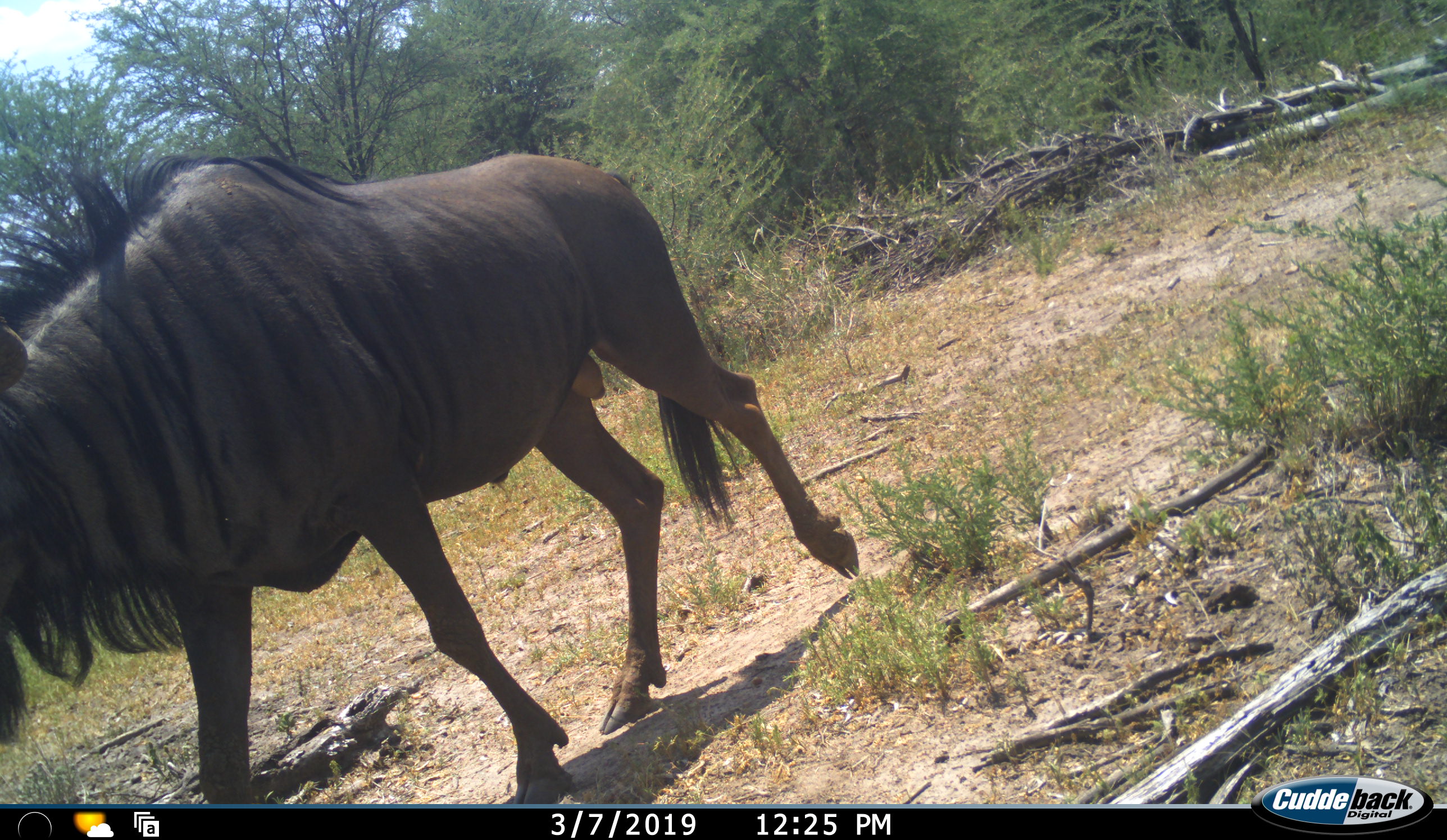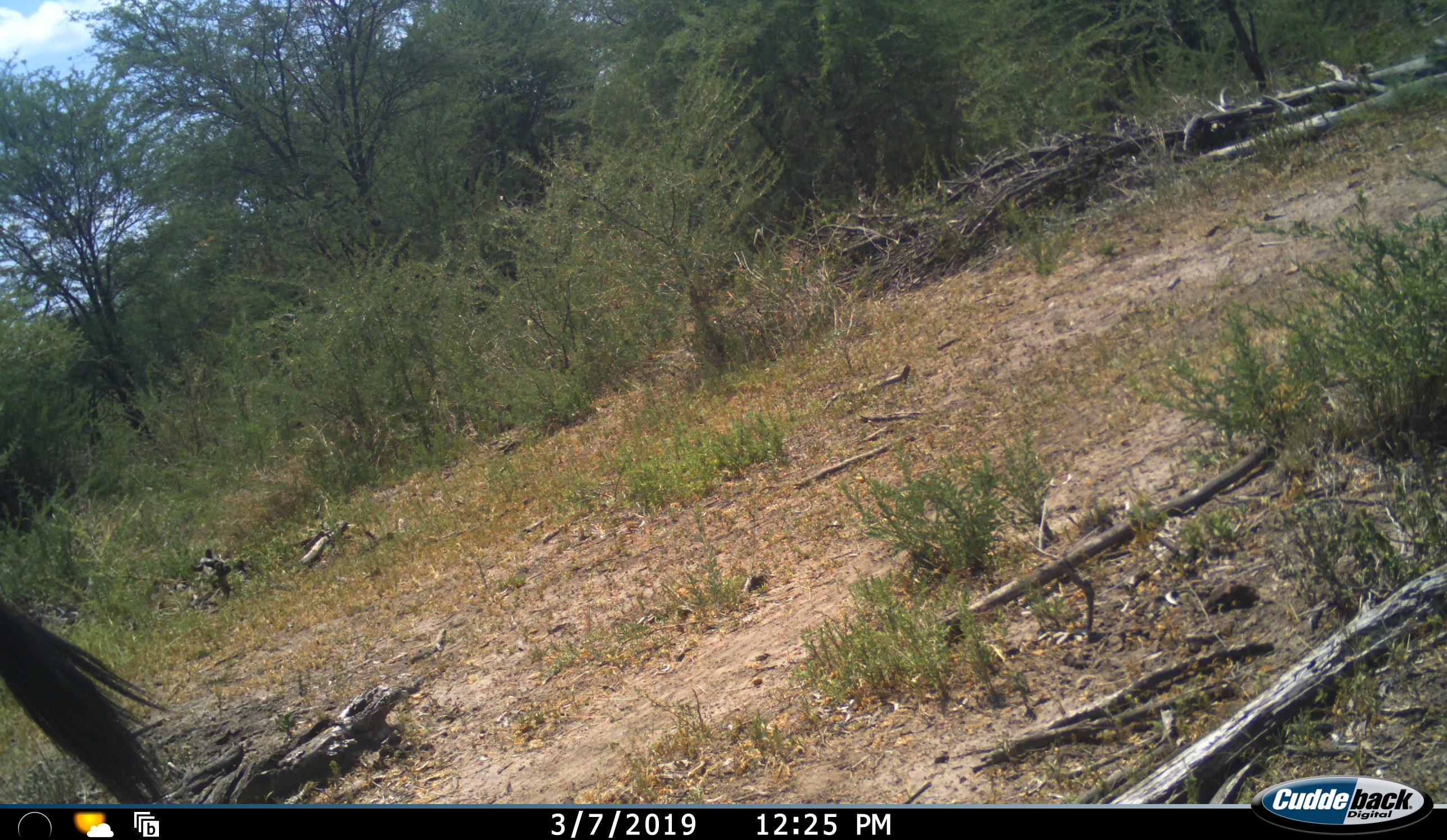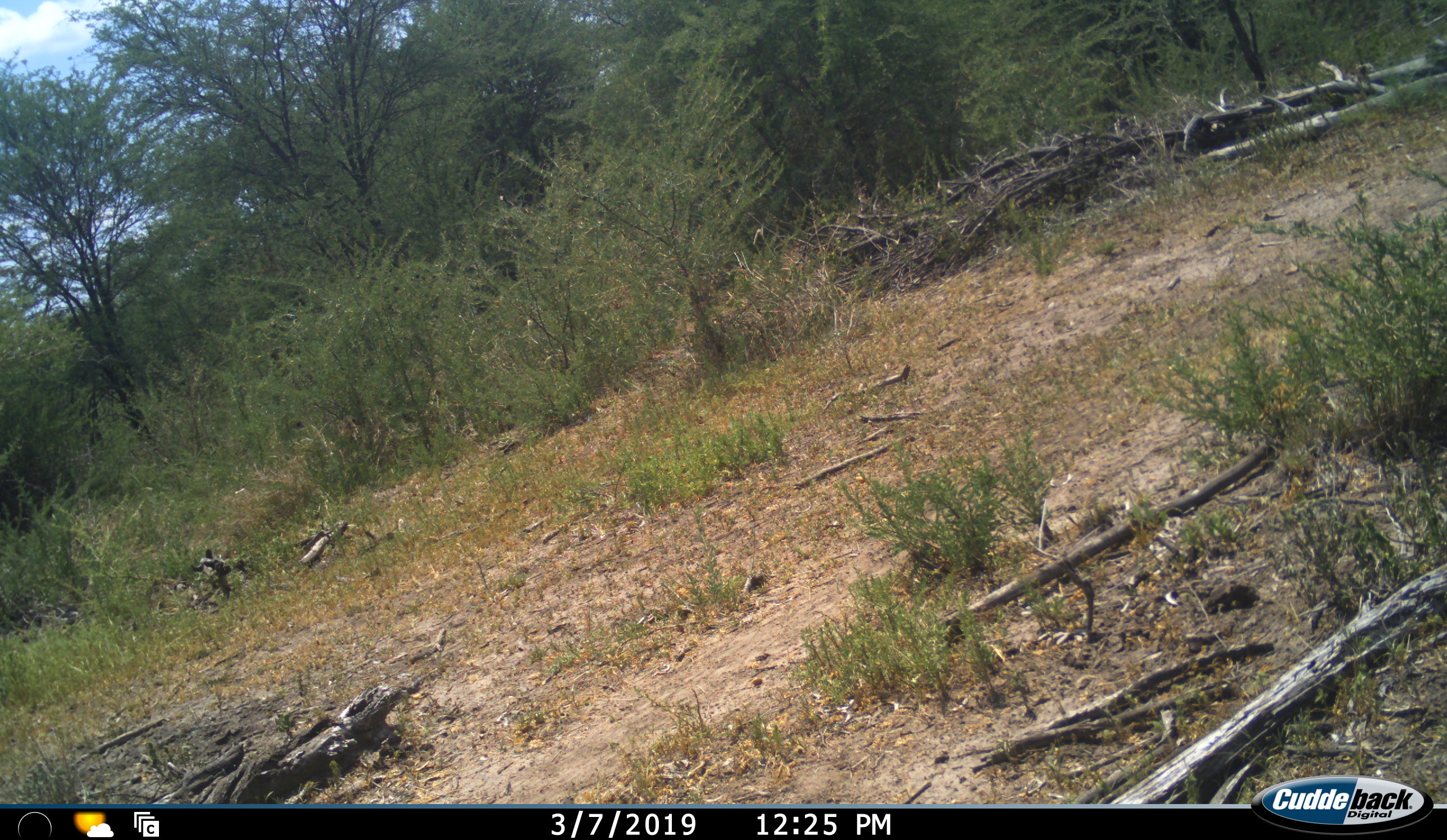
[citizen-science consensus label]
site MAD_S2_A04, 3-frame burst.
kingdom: Animalia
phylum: Chordata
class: Mammalia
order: Artiodactyla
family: Bovidae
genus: Connochaetes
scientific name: Connochaetes taurinus taurinus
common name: blue wildebeest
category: wildebeestblue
Wildebeestblue (blue wildebeest) (Connochaetes taurinus taurinus), count 1. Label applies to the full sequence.